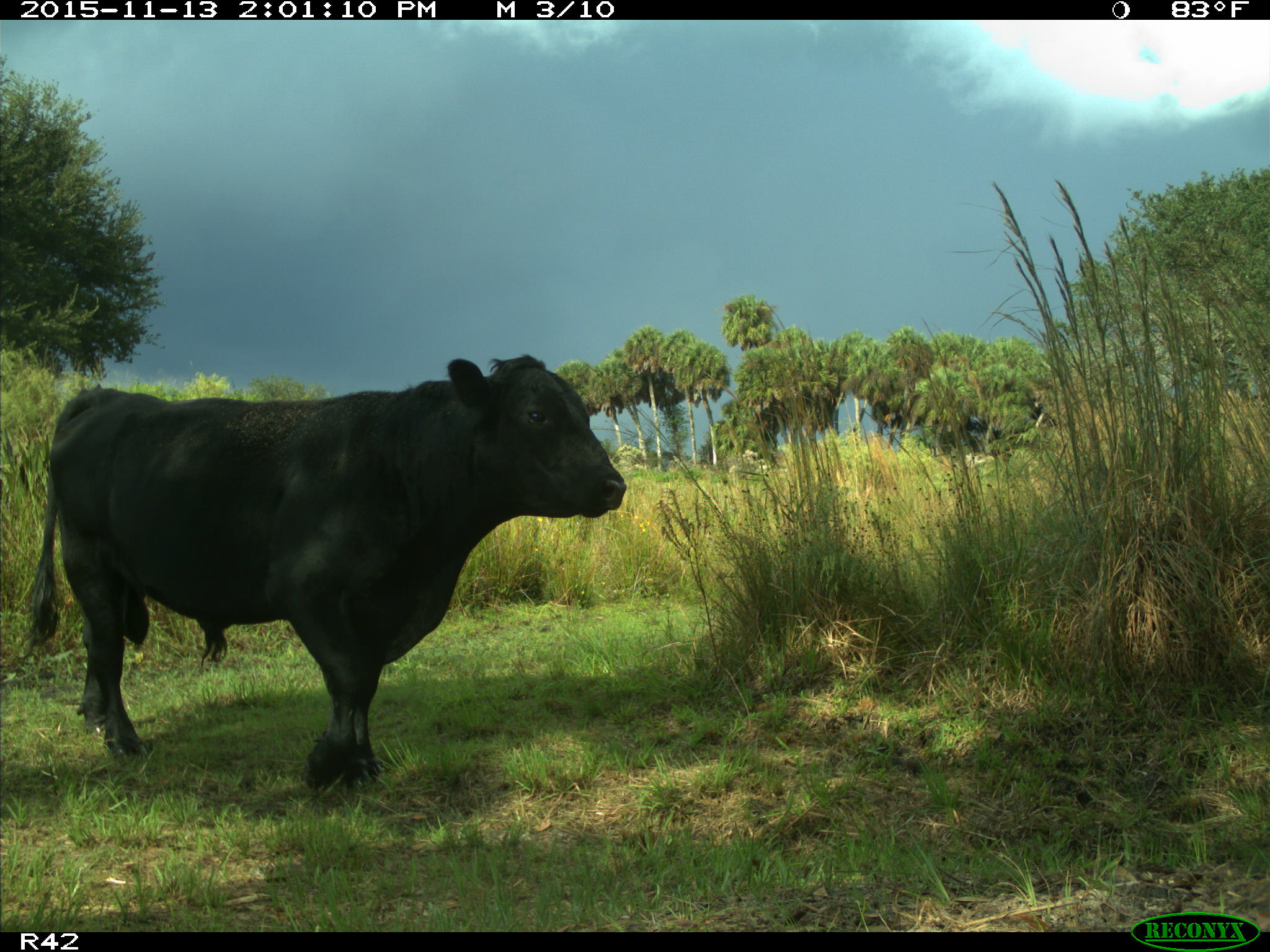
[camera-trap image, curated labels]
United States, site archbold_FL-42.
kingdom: Animalia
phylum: Chordata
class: Mammalia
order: Artiodactyla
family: Bovidae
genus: Bos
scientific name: Bos taurus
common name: domestic cow